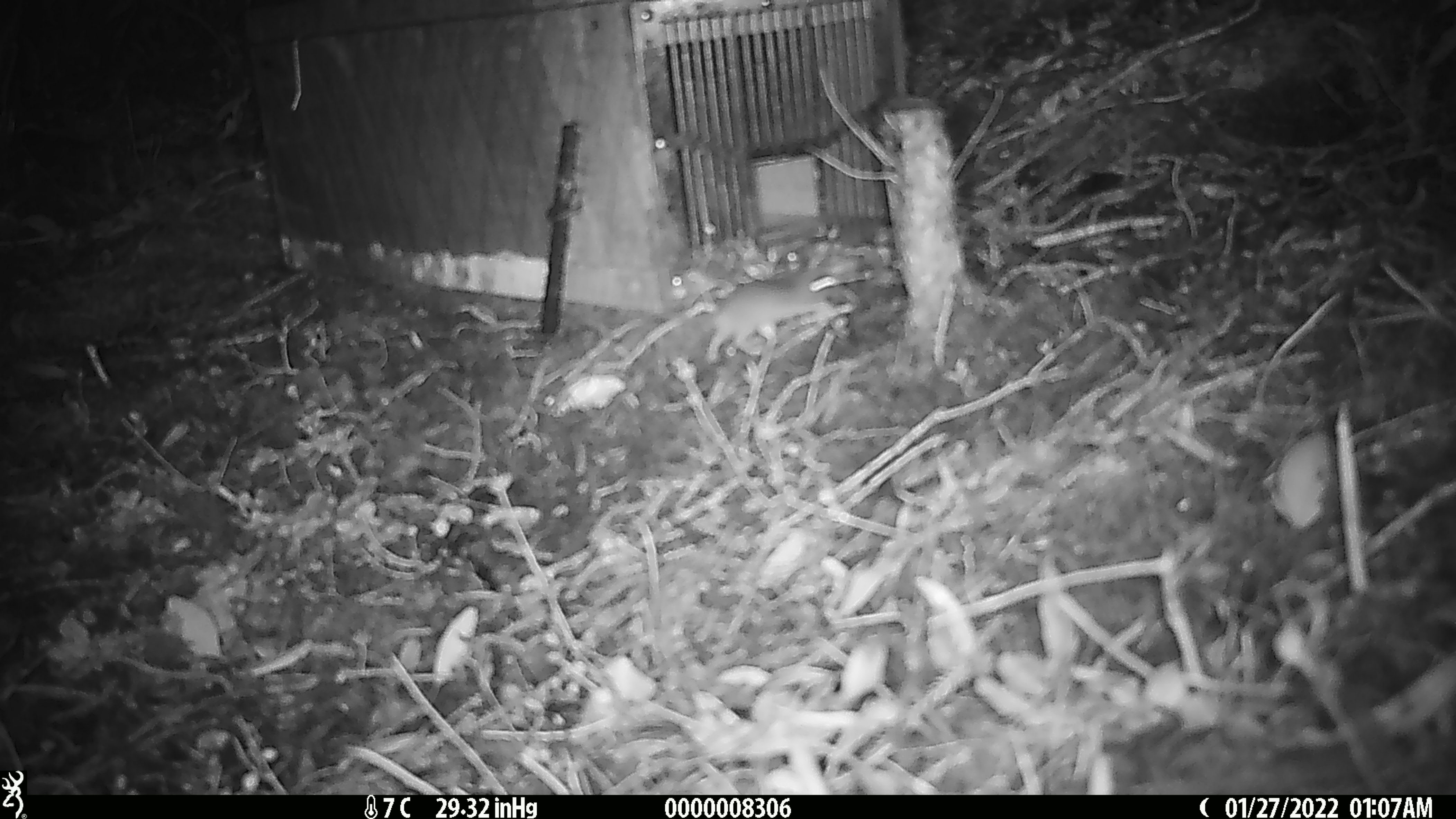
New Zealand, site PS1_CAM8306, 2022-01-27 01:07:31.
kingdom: Animalia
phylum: Chordata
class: Mammalia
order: Rodentia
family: Muridae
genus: Mus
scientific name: Mus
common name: mouse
Mouse (Mus).